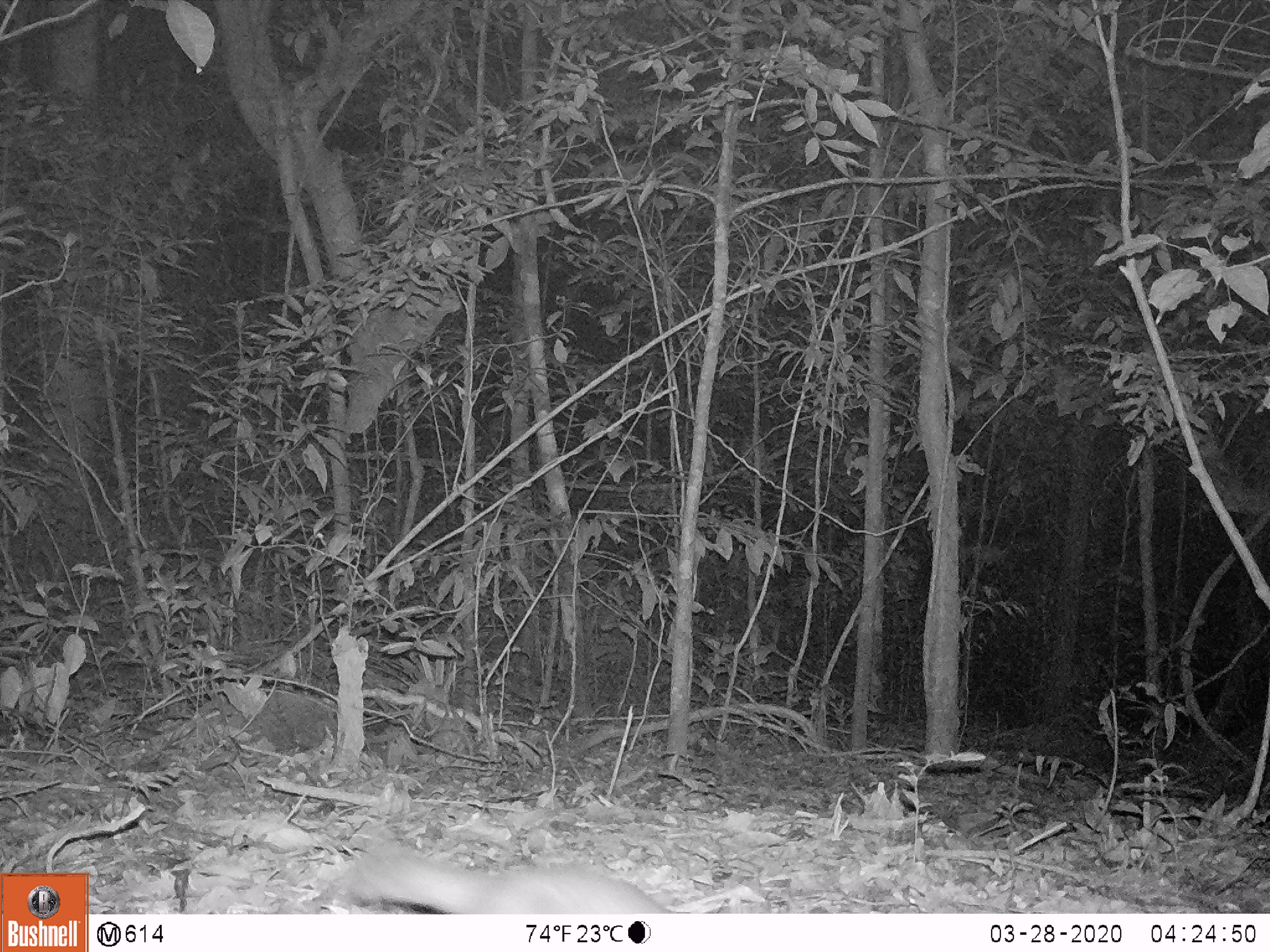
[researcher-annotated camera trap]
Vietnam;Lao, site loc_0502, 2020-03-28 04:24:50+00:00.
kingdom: Animalia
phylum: Chordata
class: Mammalia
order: Carnivora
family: Mustelidae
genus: Melogale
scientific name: Melogale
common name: ferret badger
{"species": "ferret badger (Melogale)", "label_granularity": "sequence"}